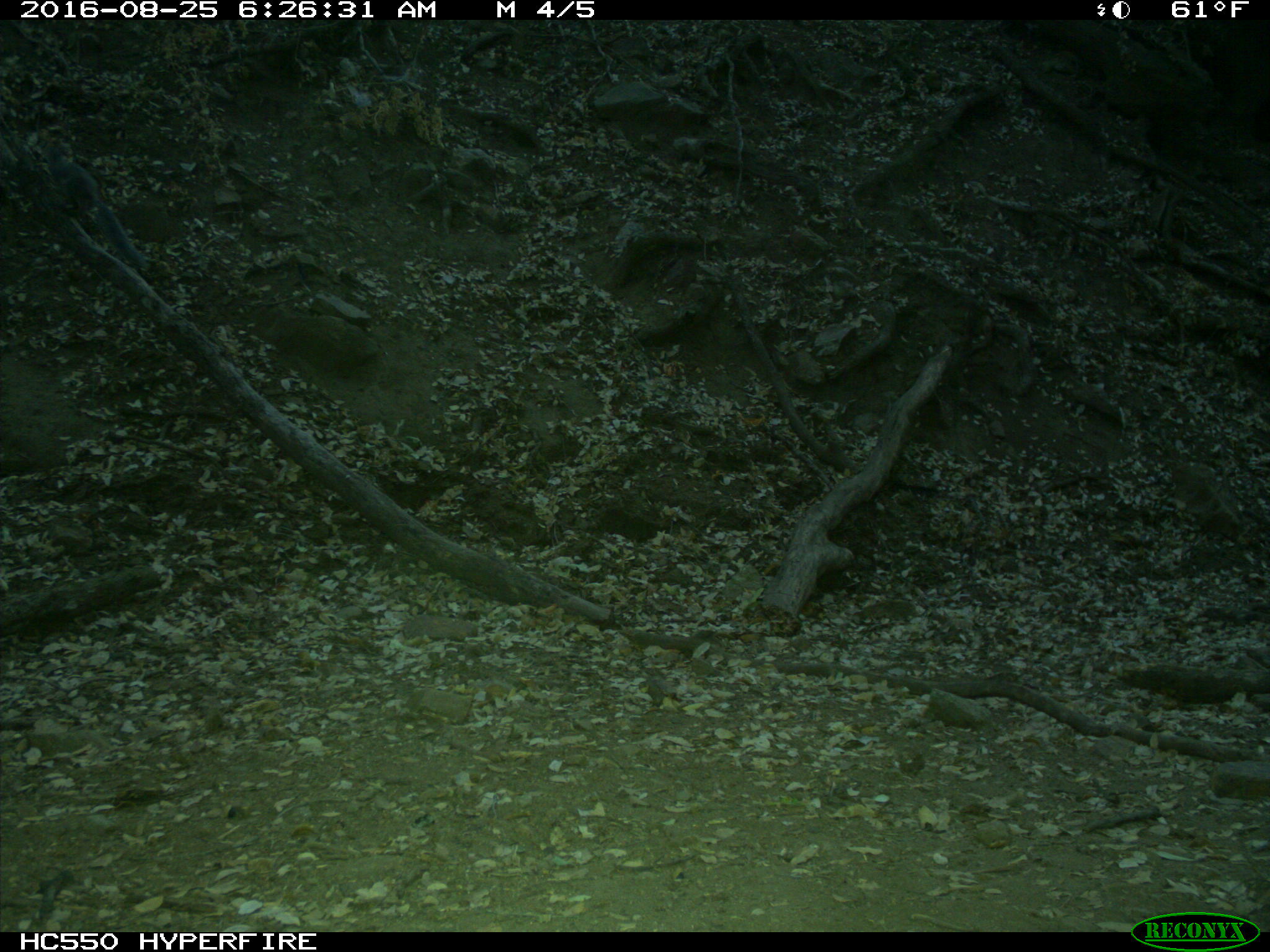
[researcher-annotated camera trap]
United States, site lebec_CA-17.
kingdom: Animalia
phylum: Chordata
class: Mammalia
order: Rodentia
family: Sciuridae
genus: Sciurus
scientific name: Sciurus carolinensis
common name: eastern gray squirrel